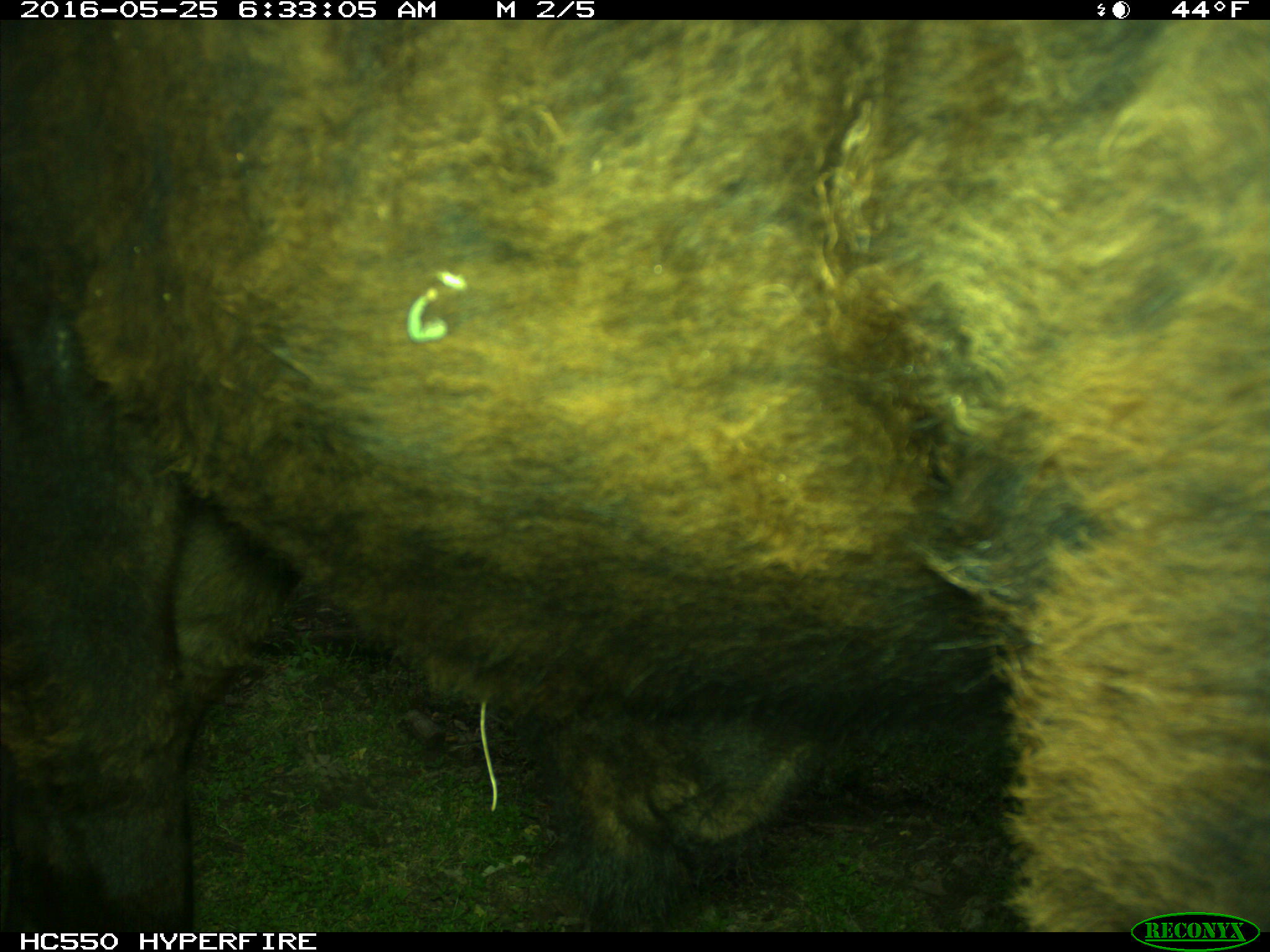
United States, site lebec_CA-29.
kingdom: Animalia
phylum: Chordata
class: Mammalia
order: Artiodactyla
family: Bovidae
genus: Bos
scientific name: Bos taurus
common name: domestic cow